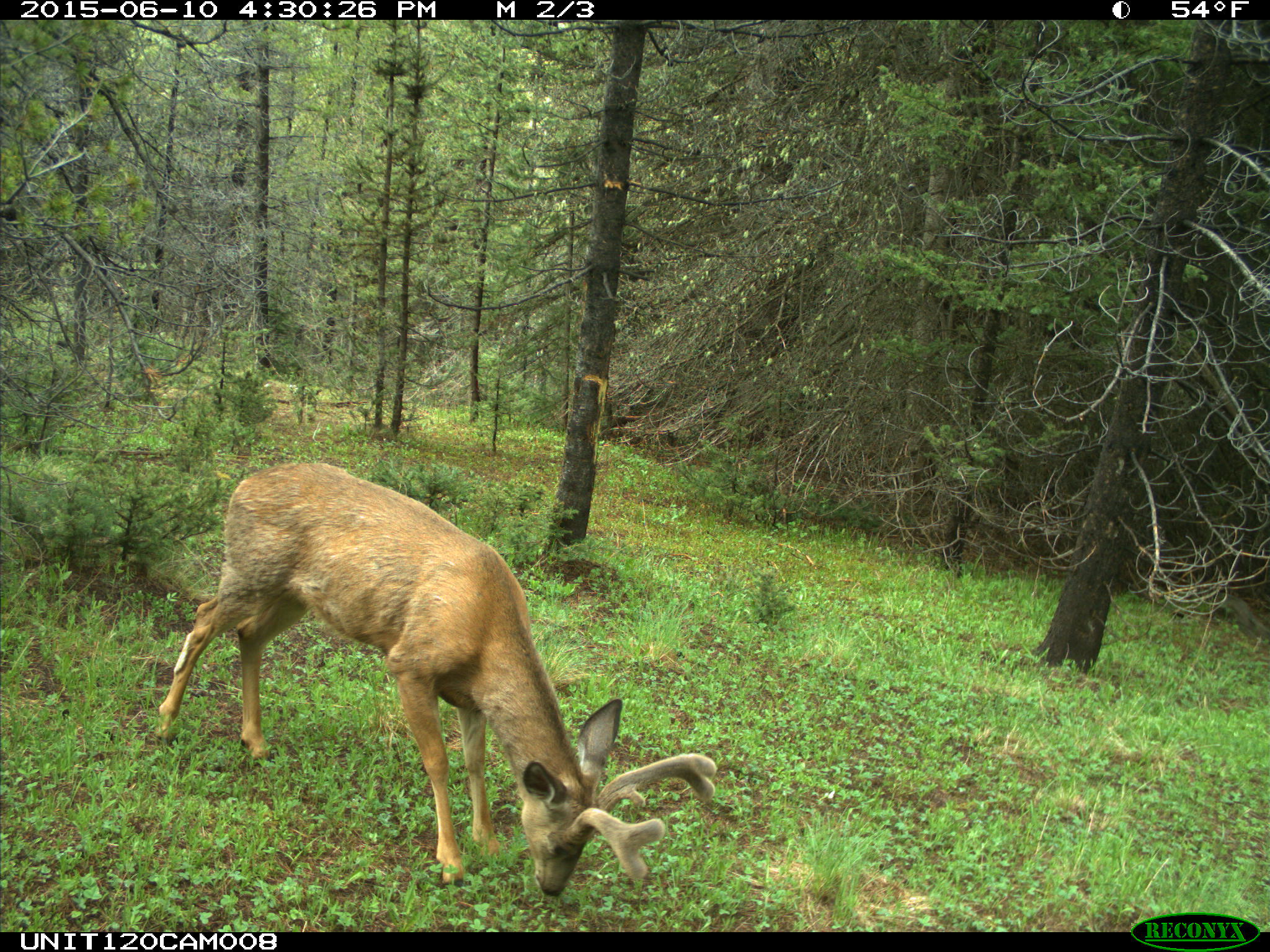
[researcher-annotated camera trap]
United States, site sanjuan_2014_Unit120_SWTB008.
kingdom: Animalia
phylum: Chordata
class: Mammalia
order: Artiodactyla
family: Cervidae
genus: Odocoileus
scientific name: Odocoileus hemionus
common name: mule deer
Odocoileus hemionus (mule deer).